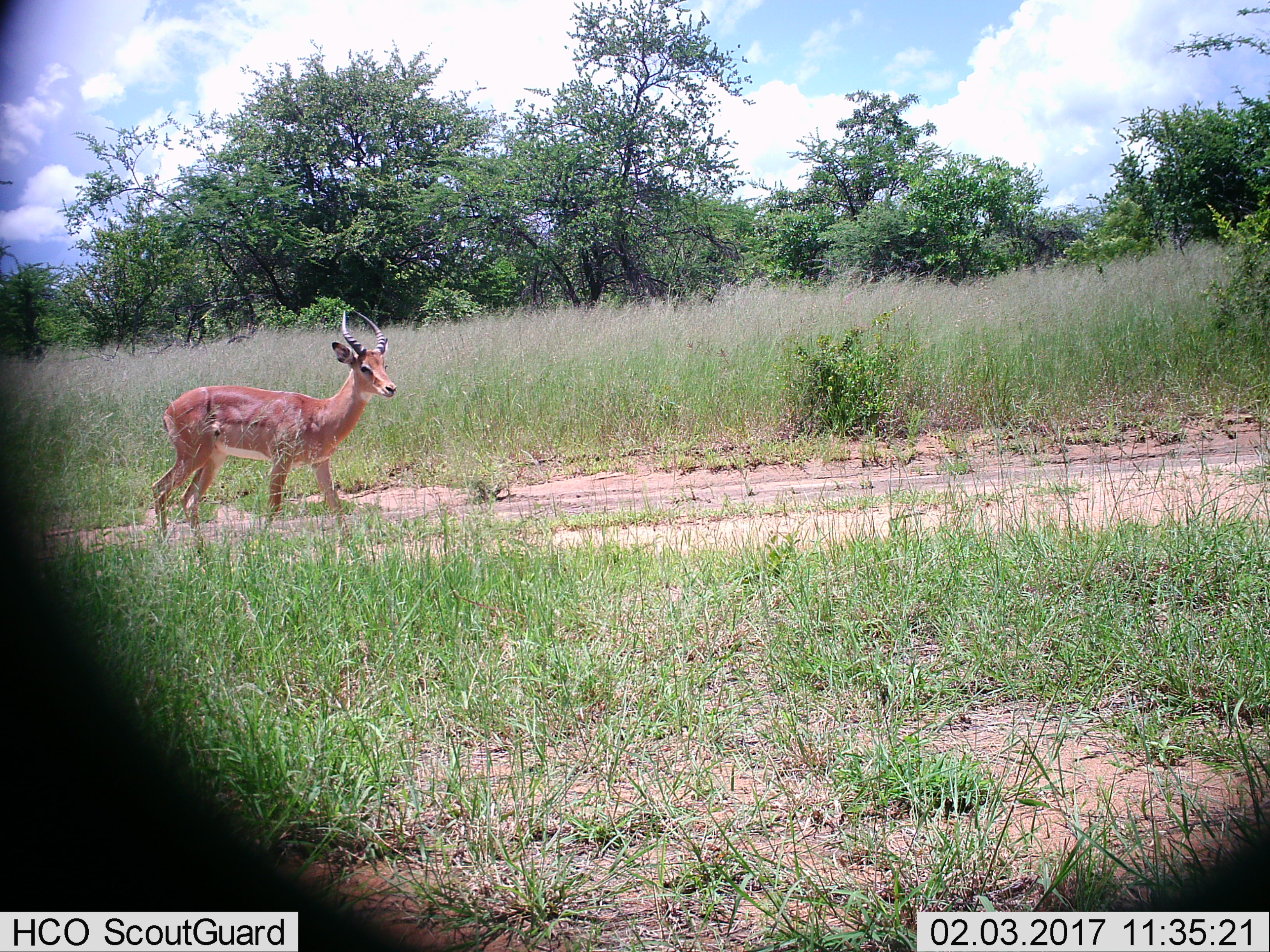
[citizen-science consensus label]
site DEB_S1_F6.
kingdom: Animalia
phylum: Chordata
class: Mammalia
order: Artiodactyla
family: Bovidae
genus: Aepyceros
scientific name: Aepyceros melampus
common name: impala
Impala (Aepyceros melampus), count 1. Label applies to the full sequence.